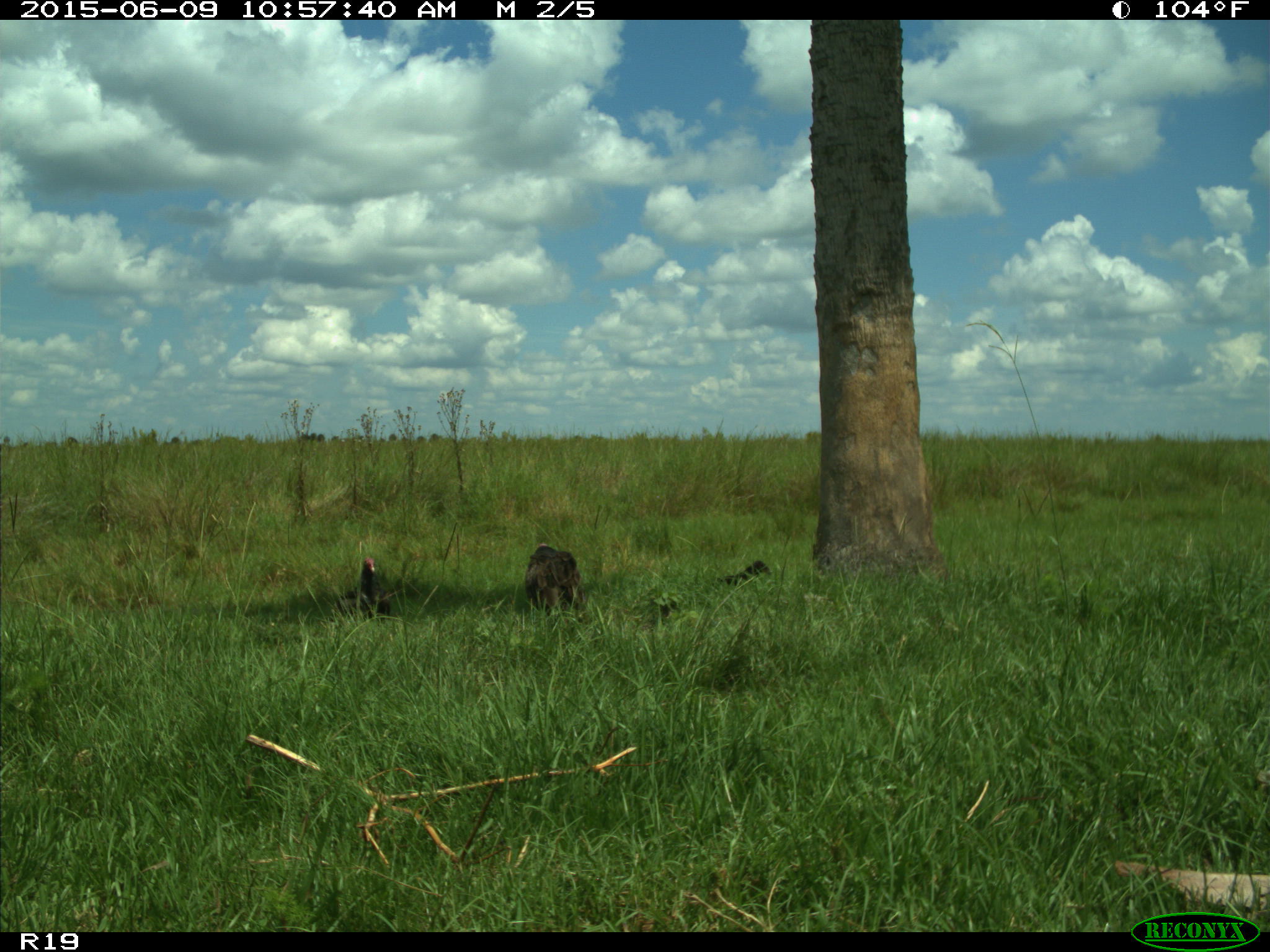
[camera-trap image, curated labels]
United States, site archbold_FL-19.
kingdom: Animalia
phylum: Chordata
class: Aves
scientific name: Aves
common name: birds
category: unidentified bird